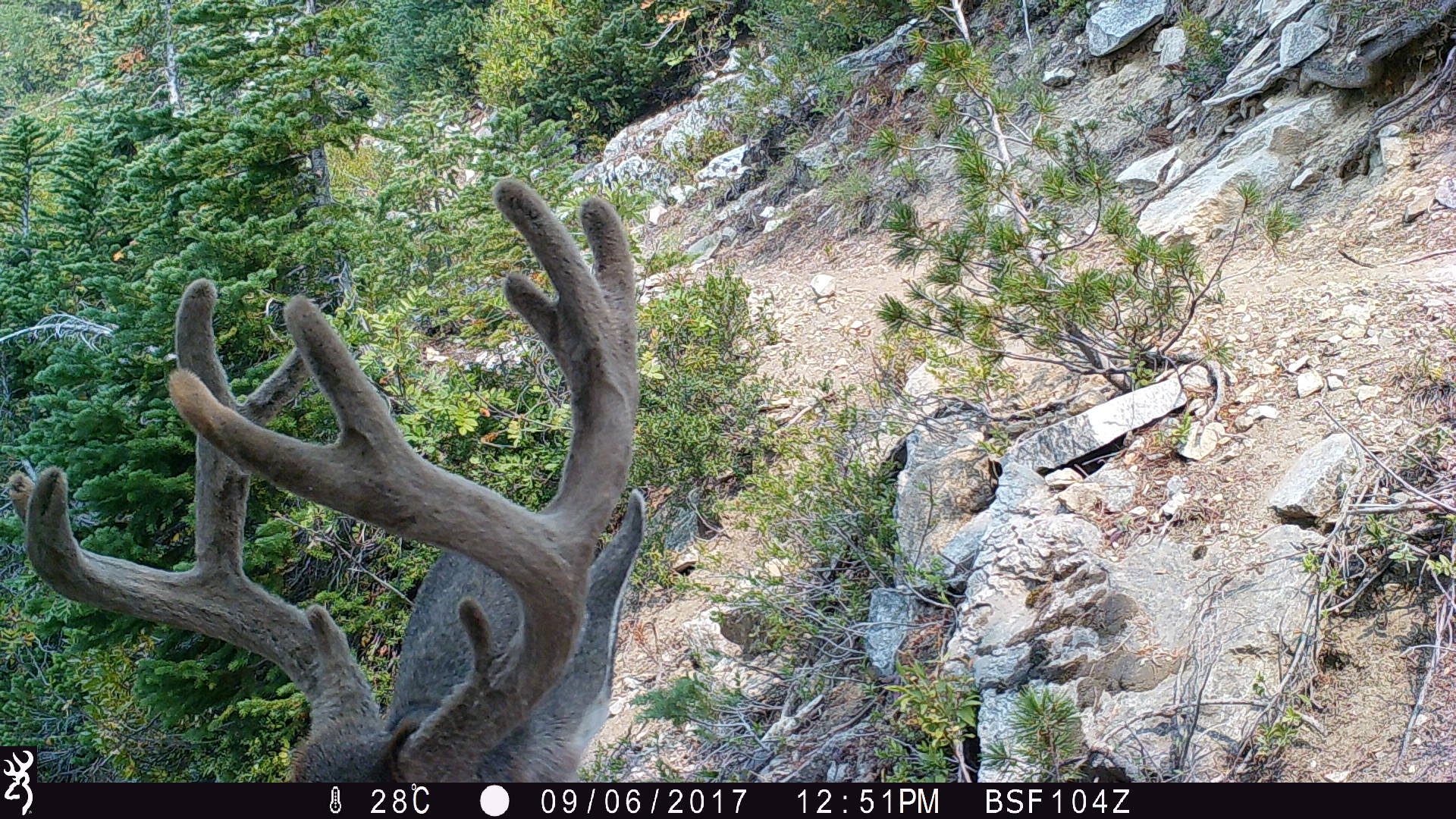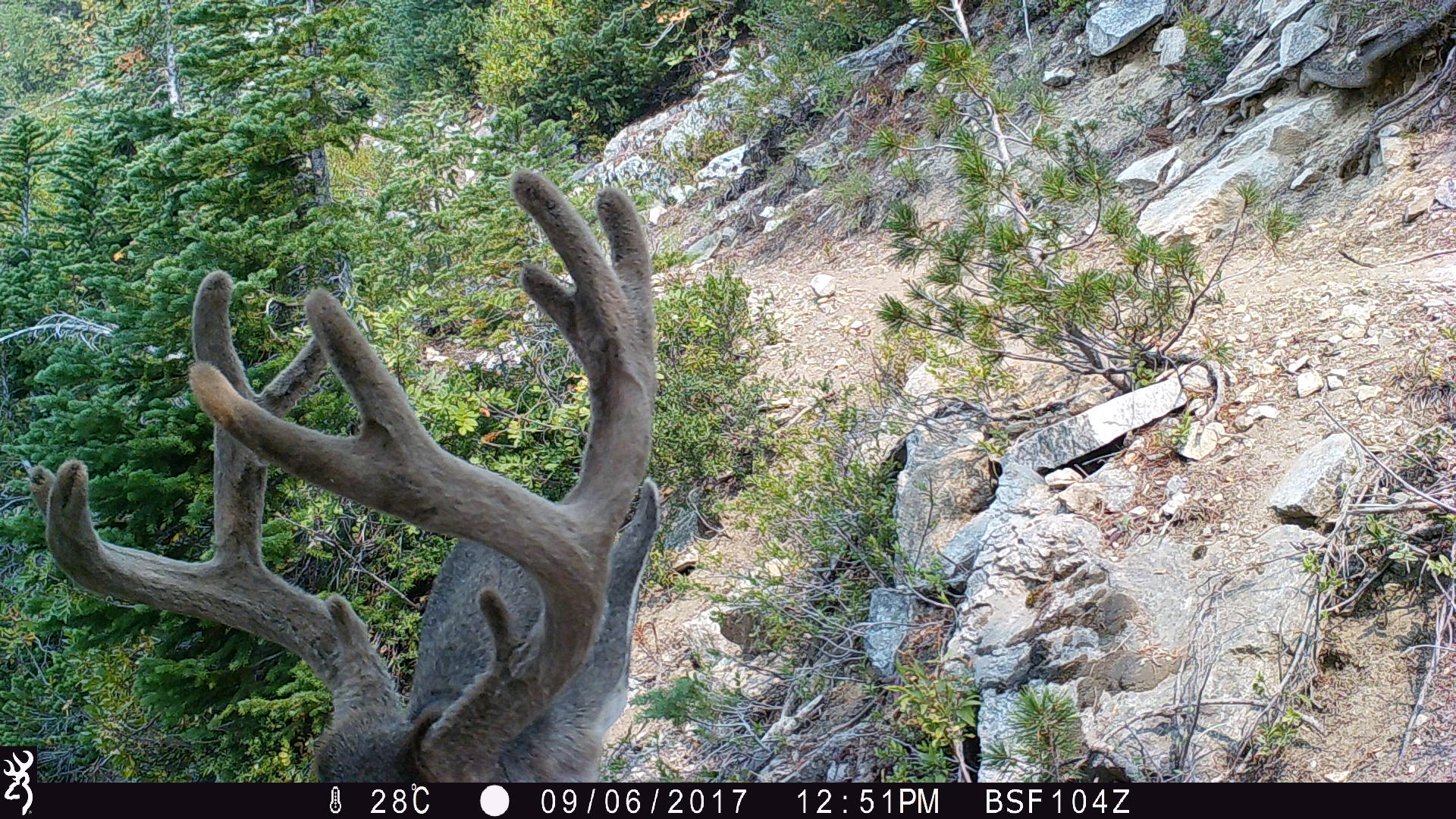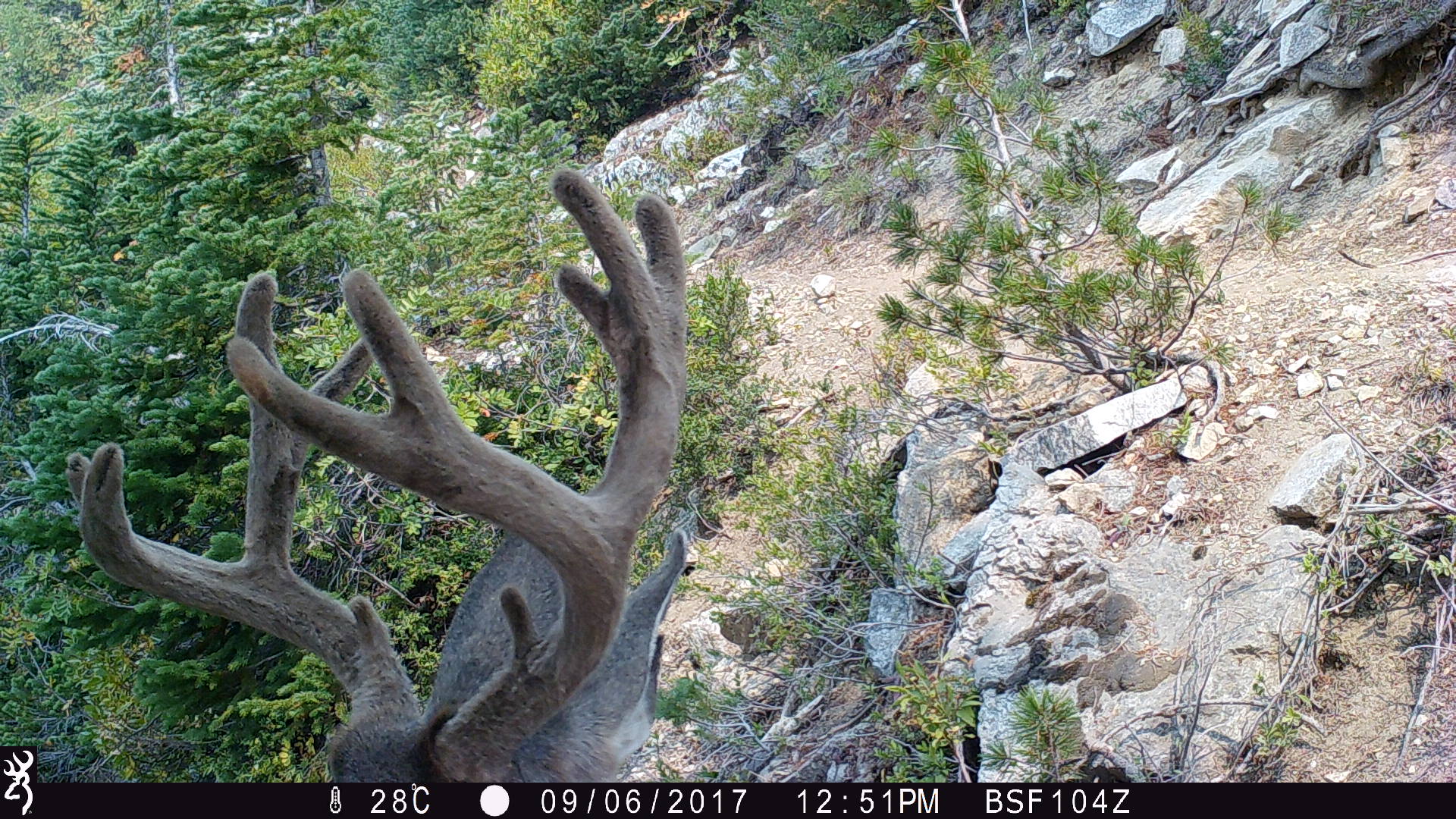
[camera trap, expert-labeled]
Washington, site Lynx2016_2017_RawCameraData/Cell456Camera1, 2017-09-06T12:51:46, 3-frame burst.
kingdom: Animalia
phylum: Chordata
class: Mammalia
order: Artiodactyla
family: Cervidae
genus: Odocoileus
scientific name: Odocoileus hemionus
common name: mule deer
Odocoileus hemionus (mule deer). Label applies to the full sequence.